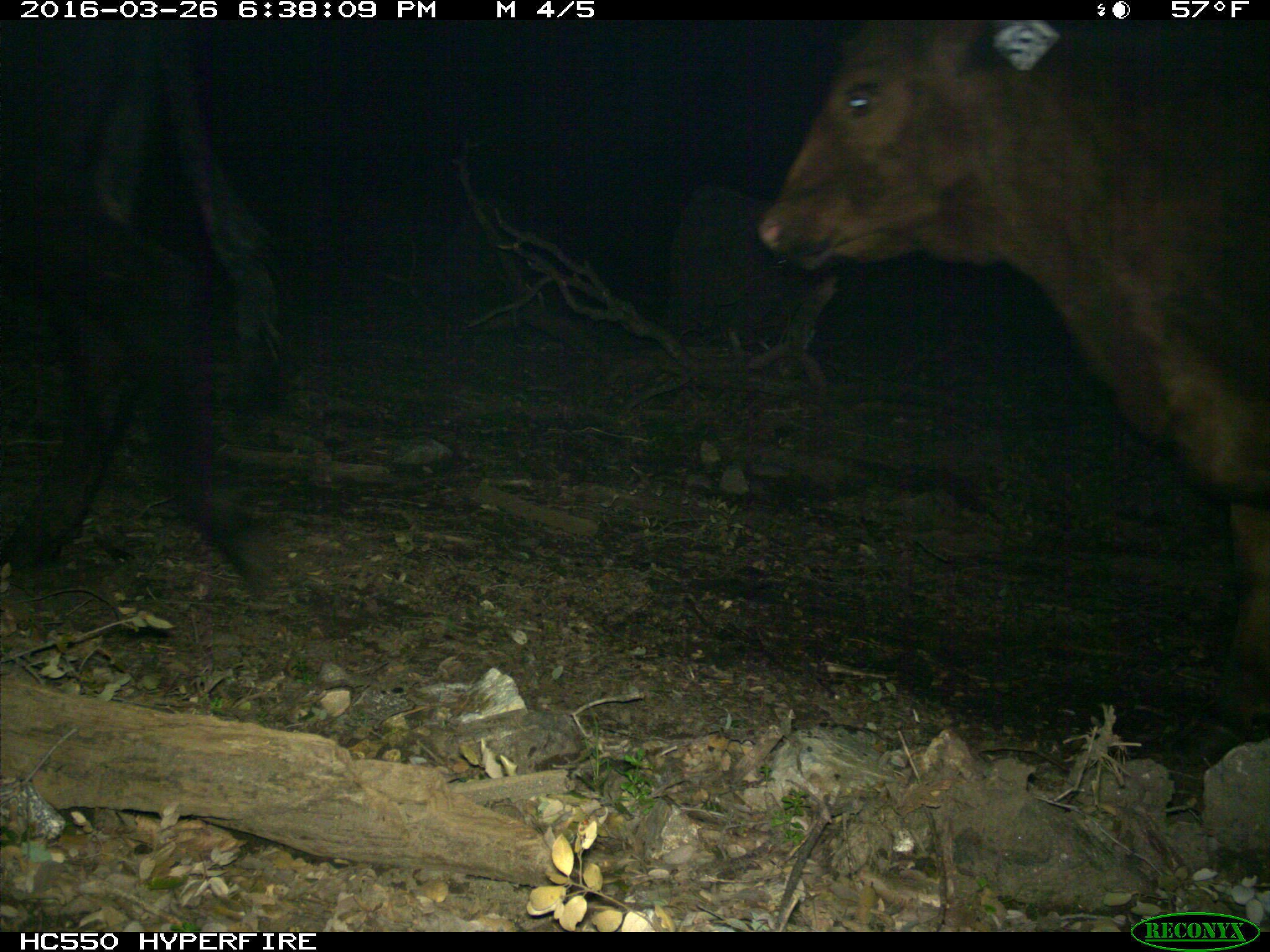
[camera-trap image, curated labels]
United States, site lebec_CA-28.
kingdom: Animalia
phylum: Chordata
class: Mammalia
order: Artiodactyla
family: Bovidae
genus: Bos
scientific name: Bos taurus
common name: domestic cow